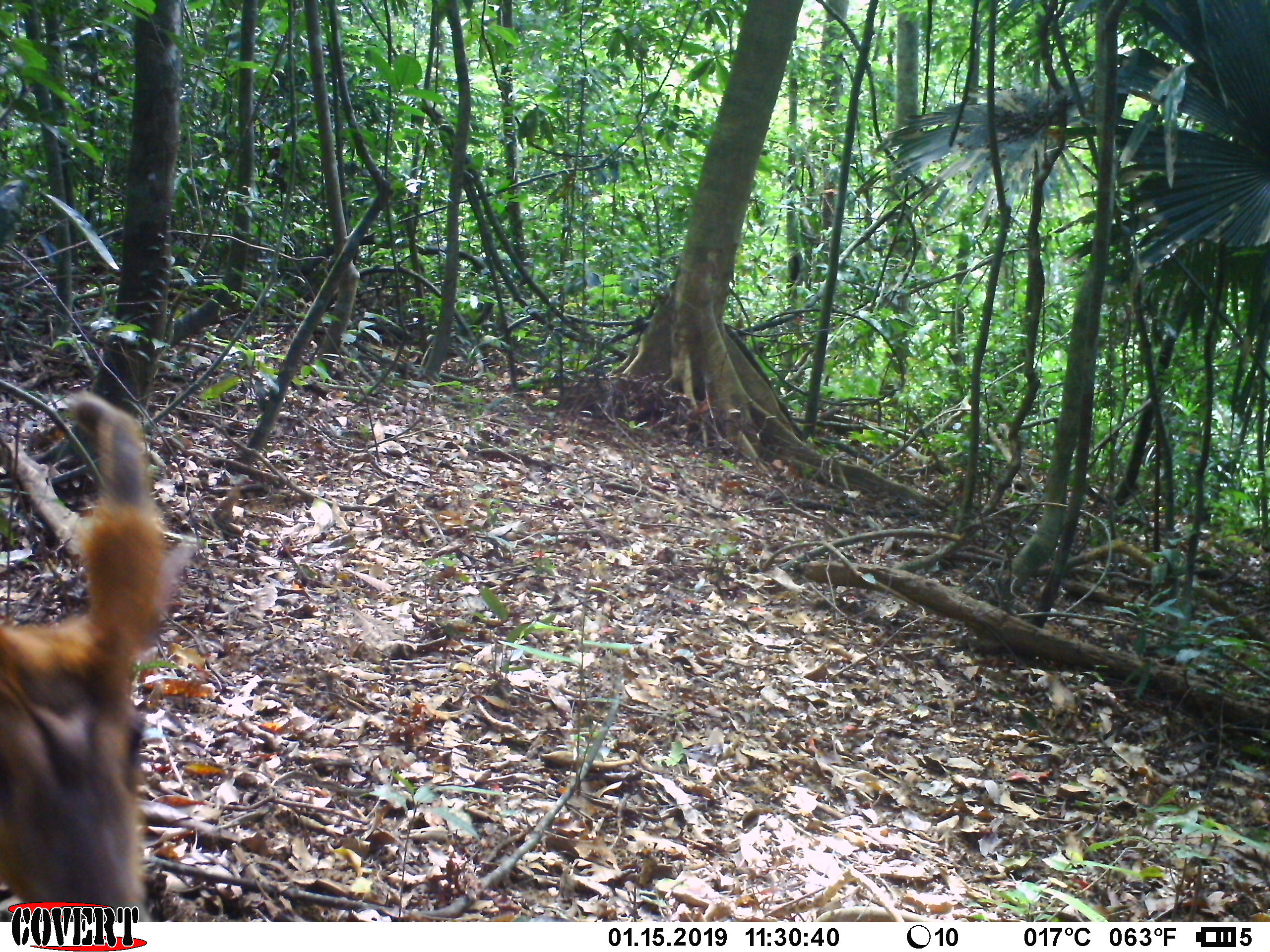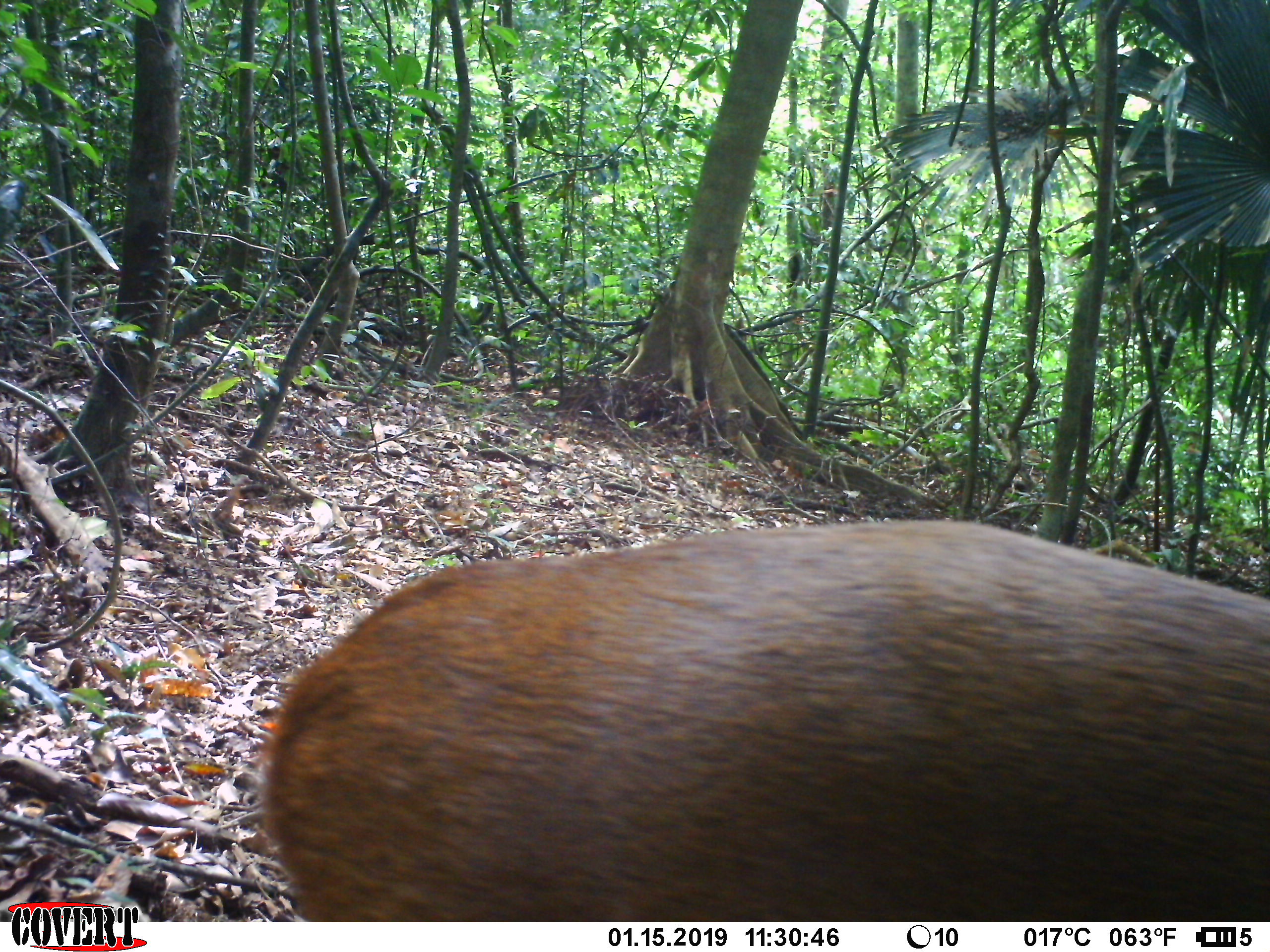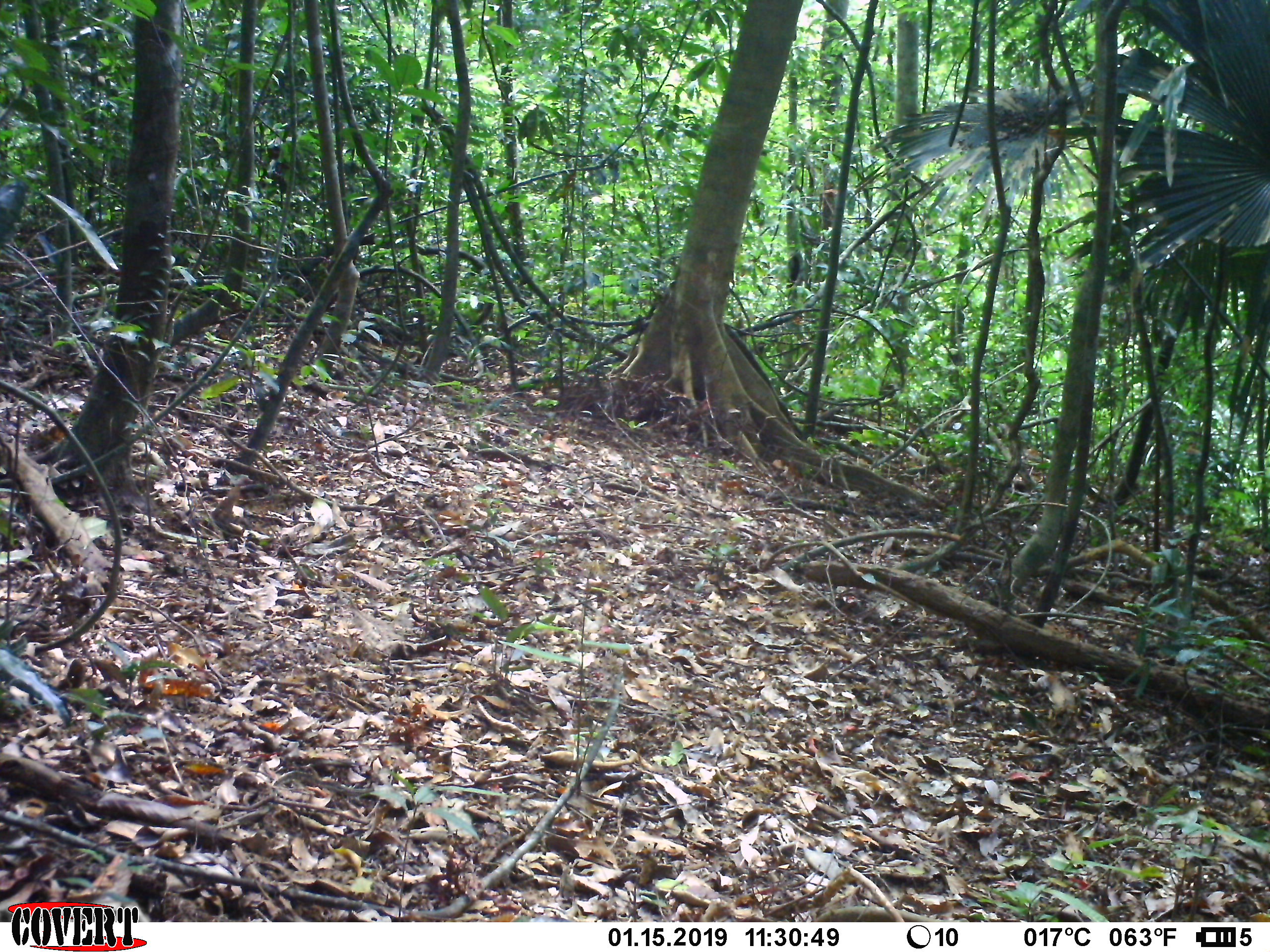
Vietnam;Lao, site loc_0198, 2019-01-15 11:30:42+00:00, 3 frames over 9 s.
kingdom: Animalia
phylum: Chordata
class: Mammalia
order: Artiodactyla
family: Cervidae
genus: Muntiacus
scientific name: Muntiacus vuquangensis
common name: large-antlered muntjac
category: large antlered muntjac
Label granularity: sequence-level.